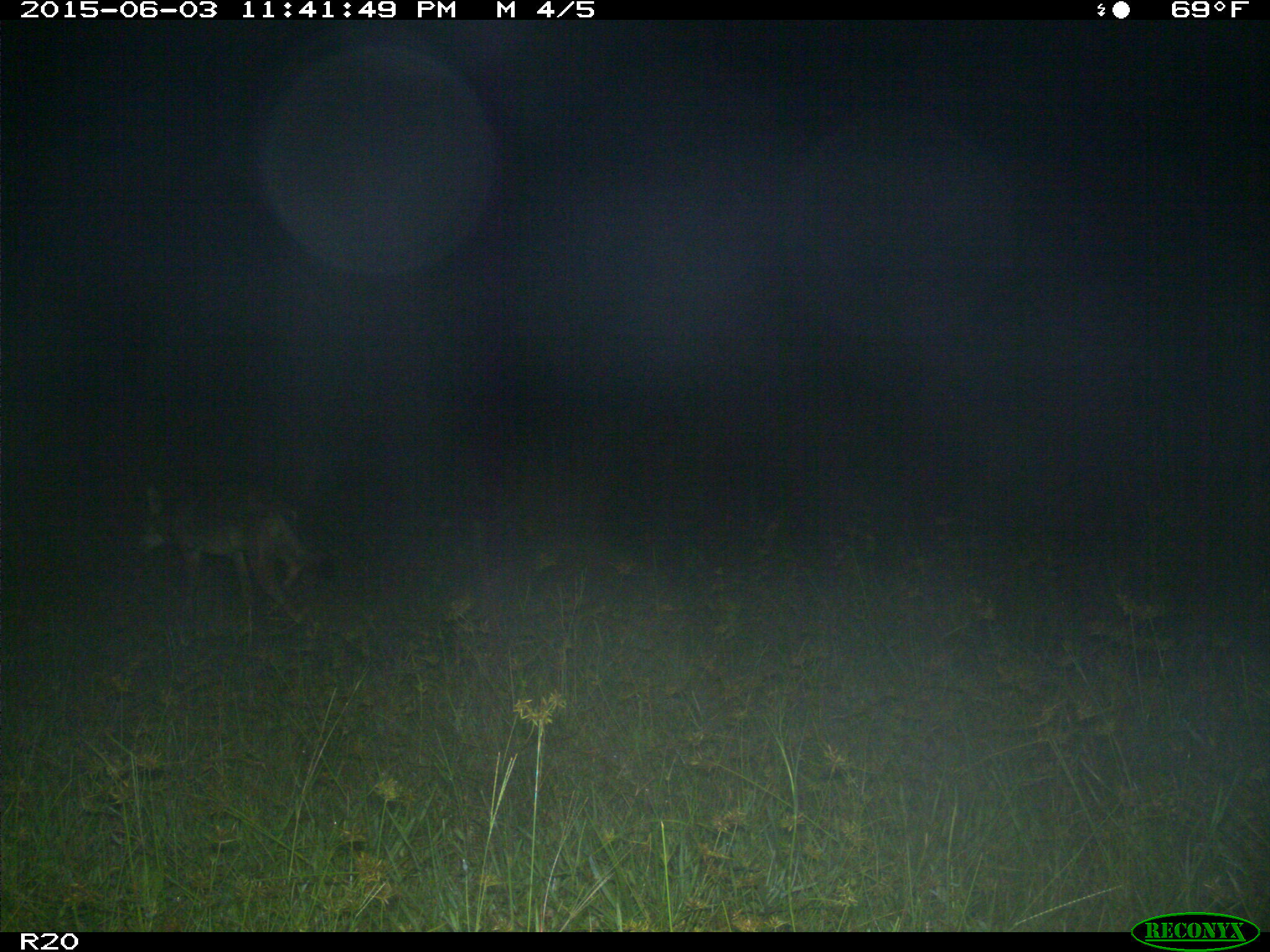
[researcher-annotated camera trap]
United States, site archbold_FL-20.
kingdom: Animalia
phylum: Chordata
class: Mammalia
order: Carnivora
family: Canidae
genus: Canis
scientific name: Canis latrans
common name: coyote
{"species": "Canis latrans (coyote)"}